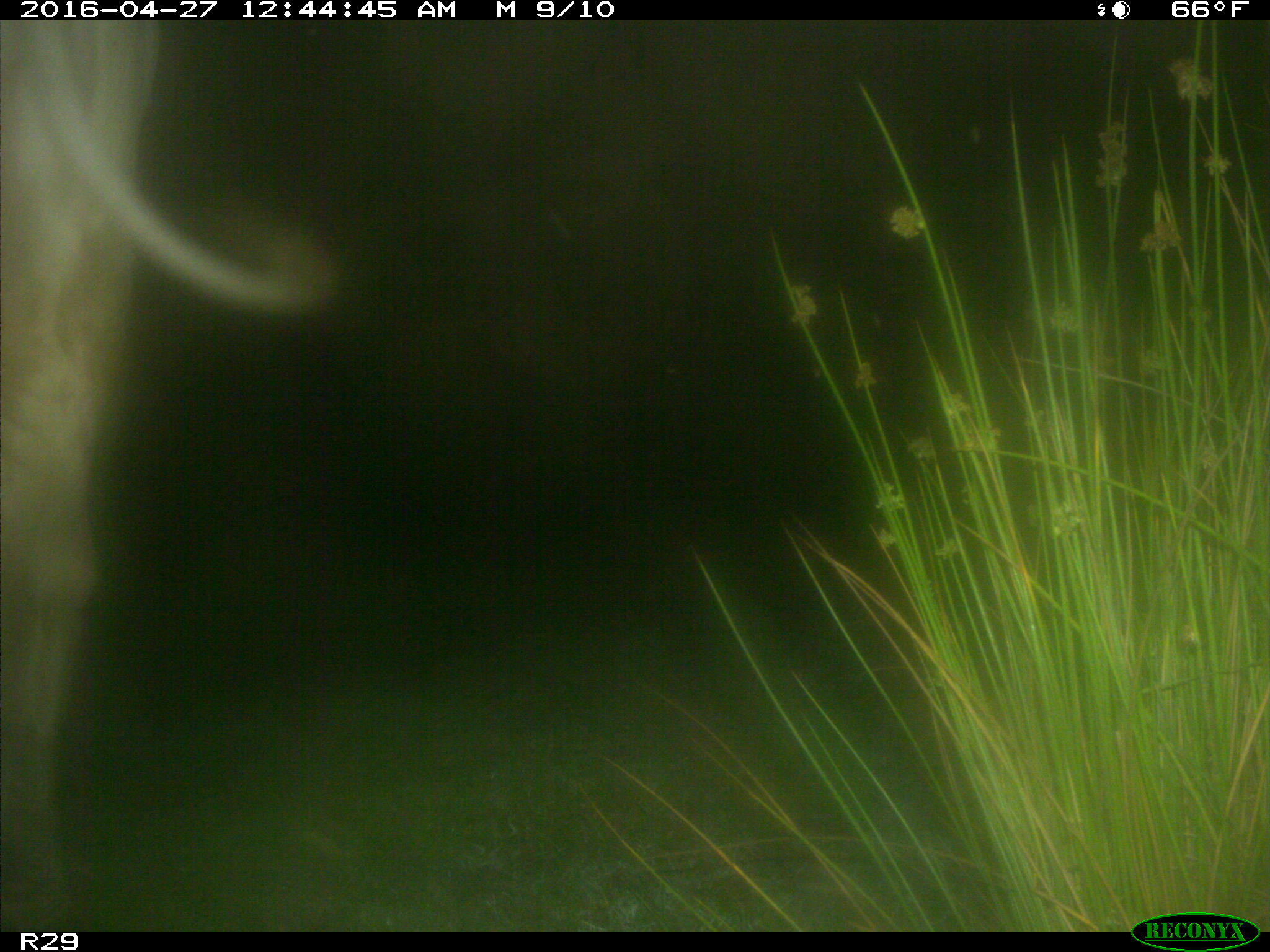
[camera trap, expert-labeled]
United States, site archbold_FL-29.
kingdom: Animalia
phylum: Chordata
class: Mammalia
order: Artiodactyla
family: Bovidae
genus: Bos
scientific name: Bos taurus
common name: domestic cow